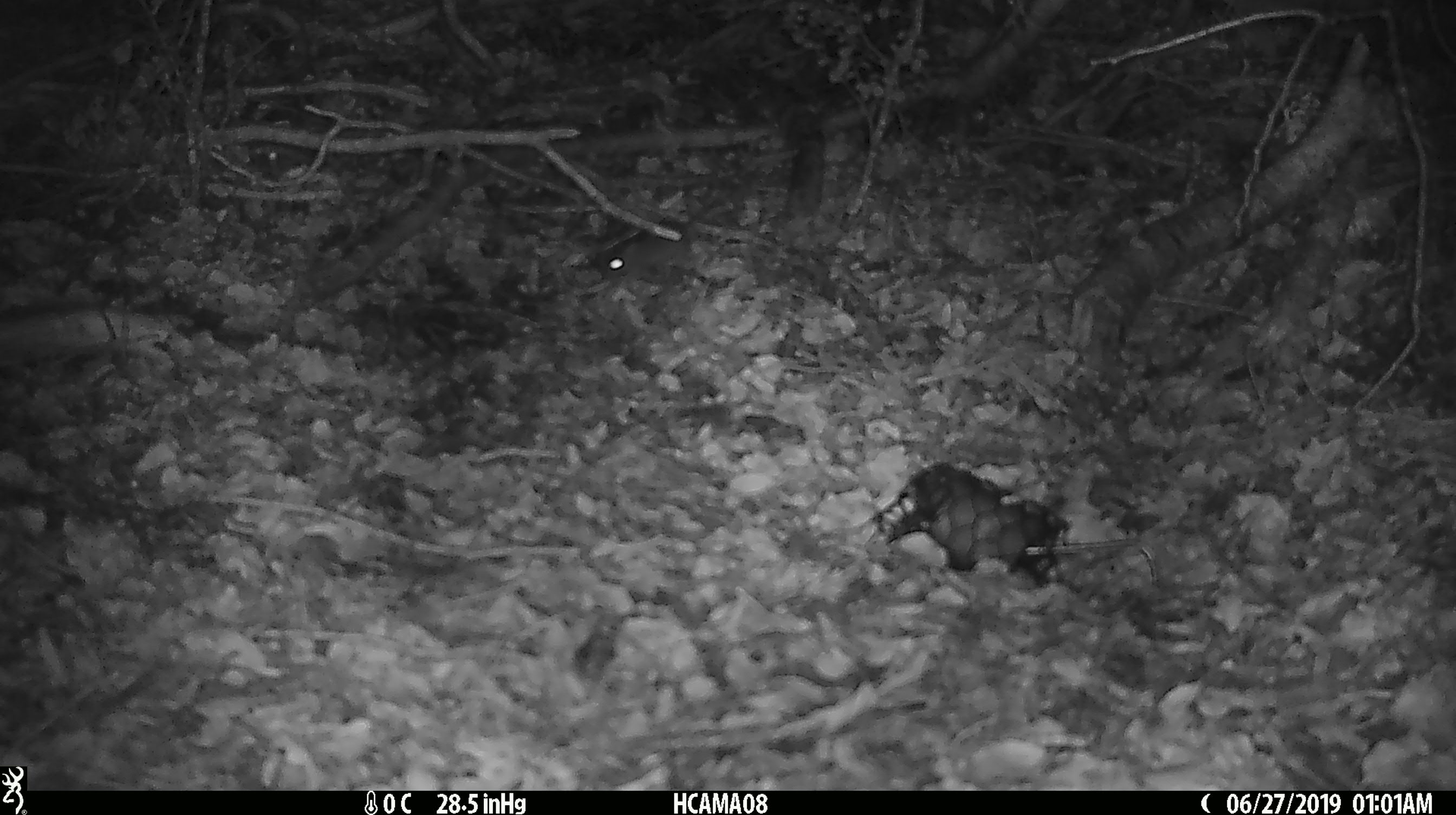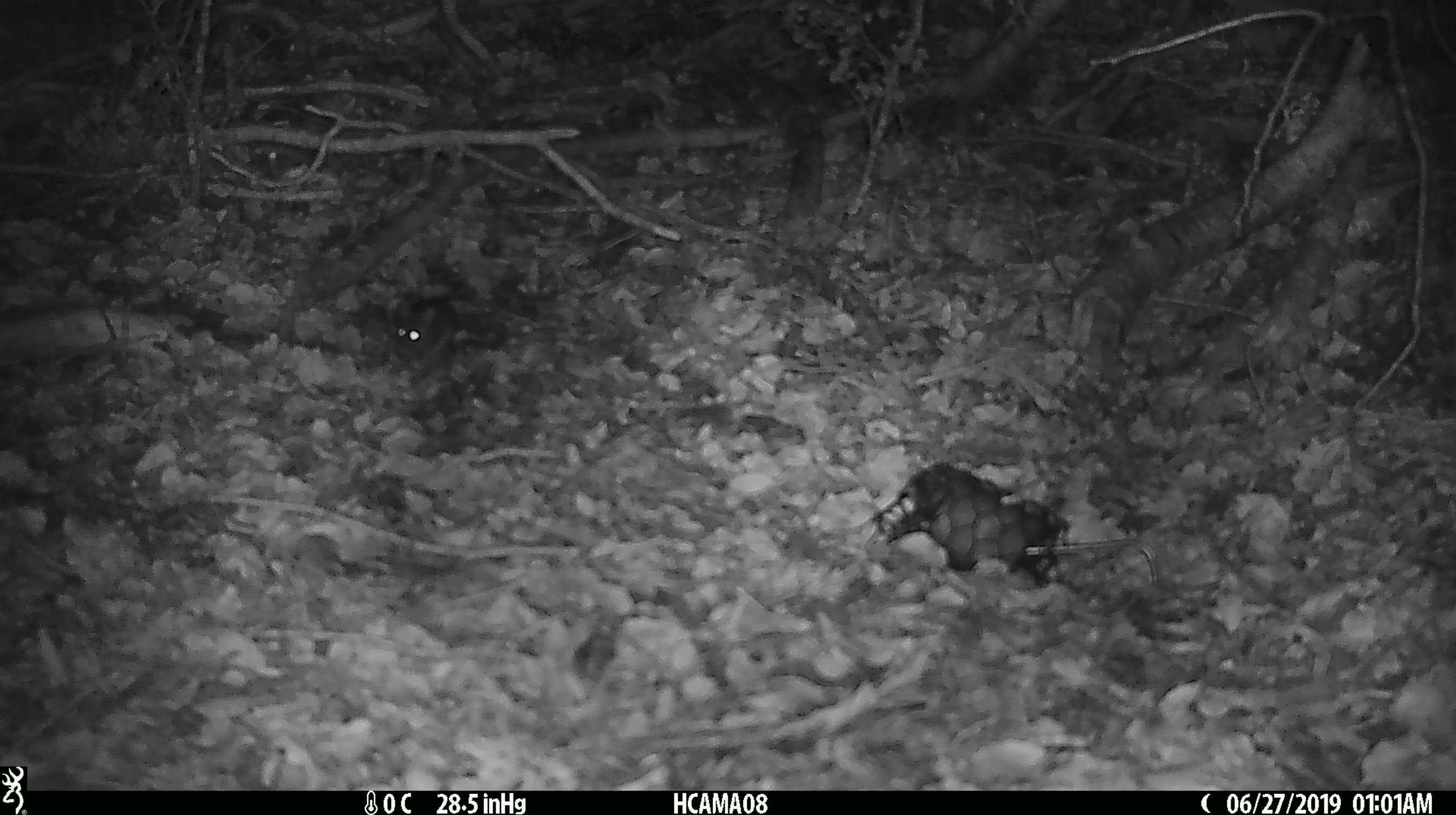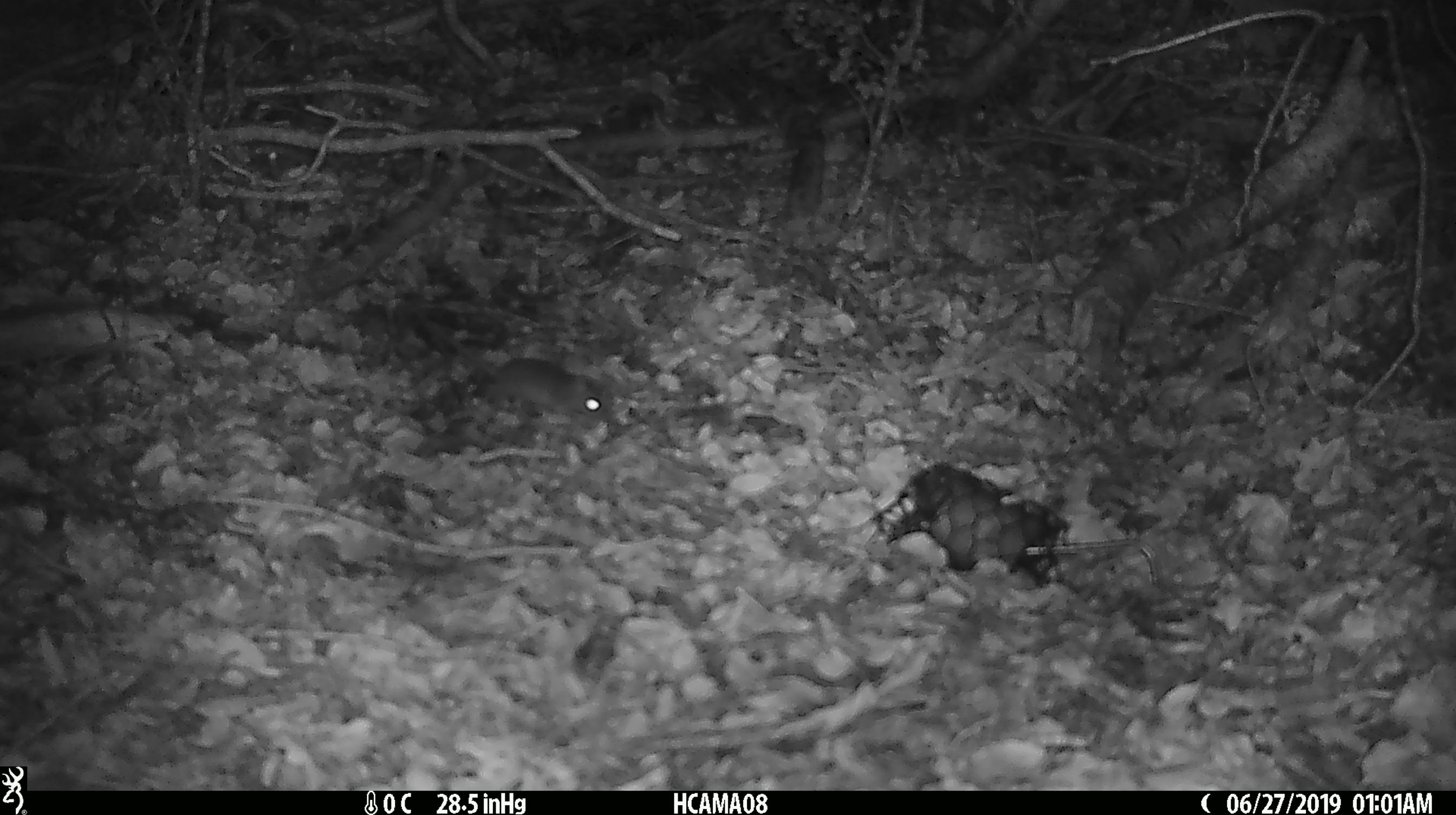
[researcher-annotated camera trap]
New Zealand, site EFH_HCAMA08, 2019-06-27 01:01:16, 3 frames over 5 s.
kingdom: Animalia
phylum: Chordata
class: Mammalia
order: Rodentia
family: Muridae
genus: Mus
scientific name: Mus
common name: mouse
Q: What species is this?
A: Mouse (Mus).